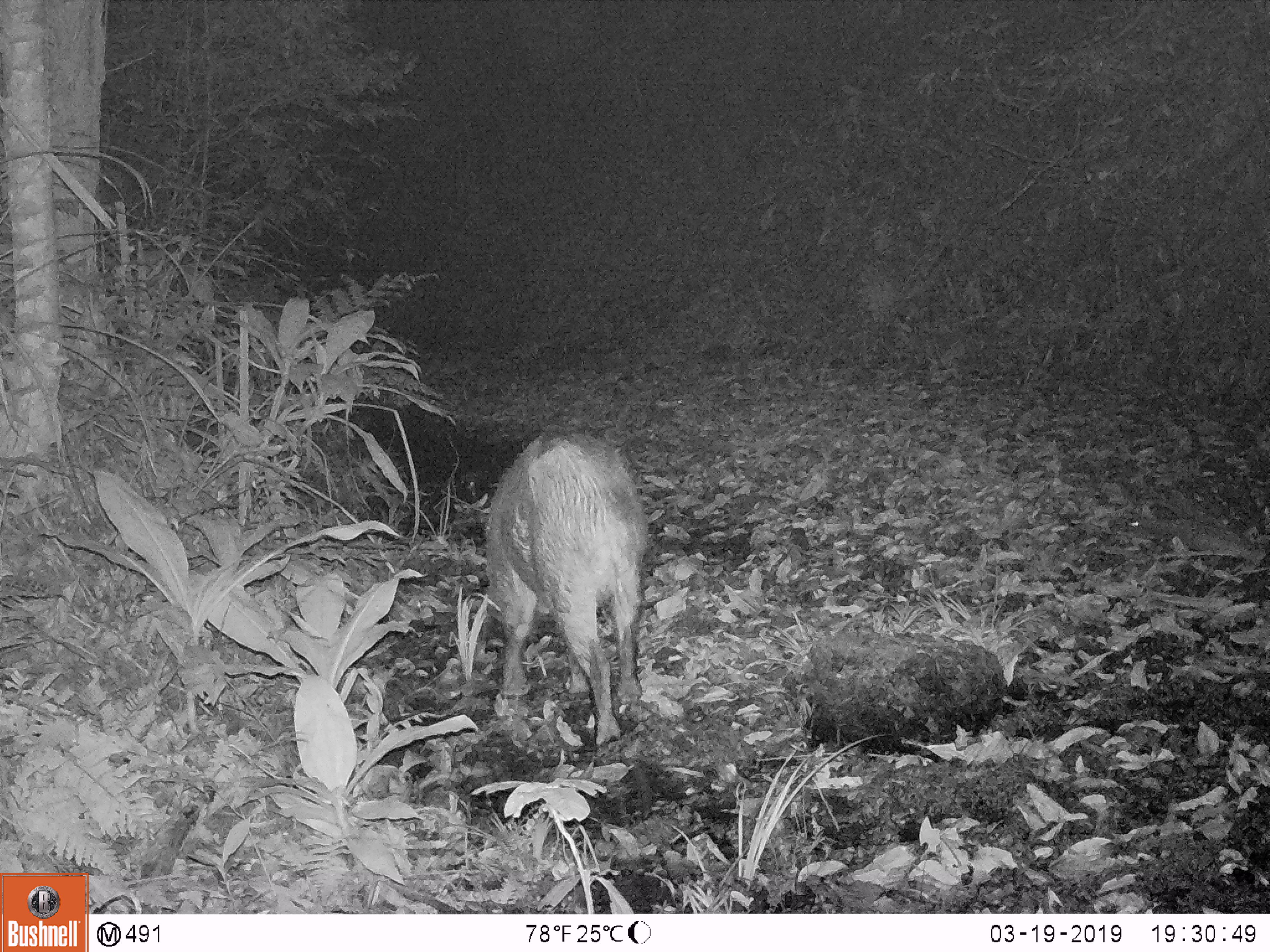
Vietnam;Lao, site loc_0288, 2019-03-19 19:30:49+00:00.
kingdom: Animalia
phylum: Chordata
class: Mammalia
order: Artiodactyla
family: Suidae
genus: Sus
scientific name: Sus scrofa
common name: eurasian wild pig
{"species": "eurasian wild pig (Sus scrofa)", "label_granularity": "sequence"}